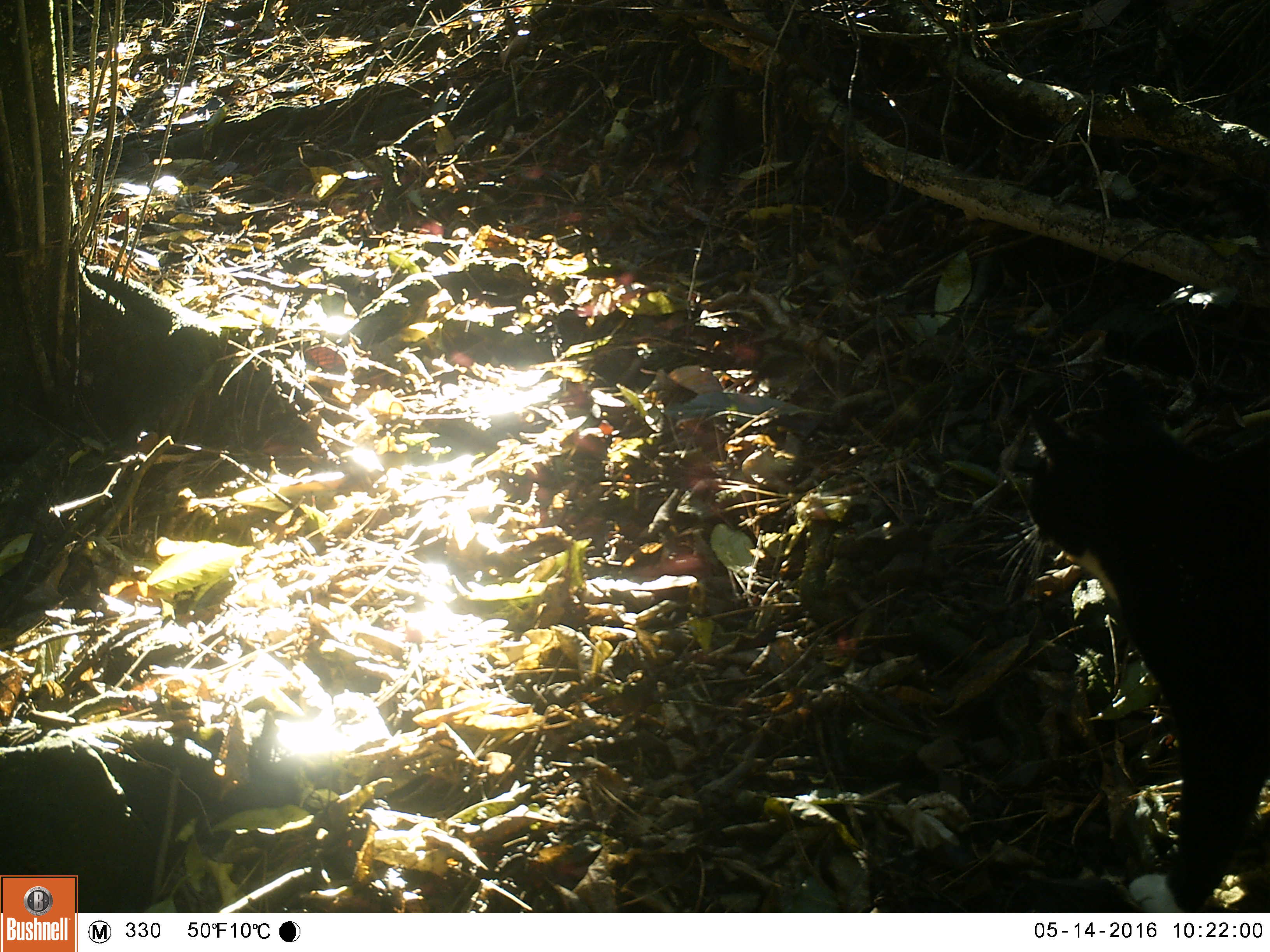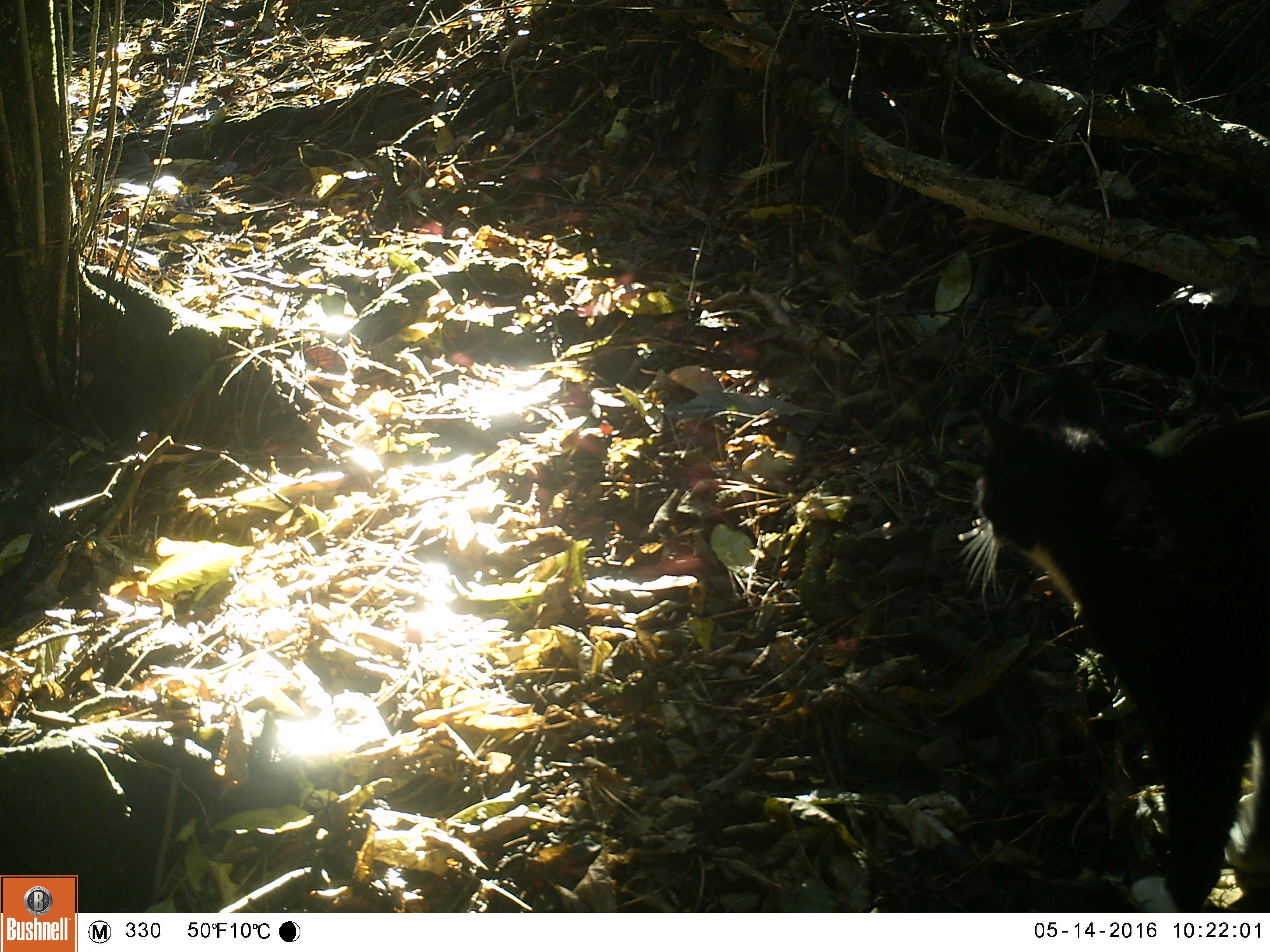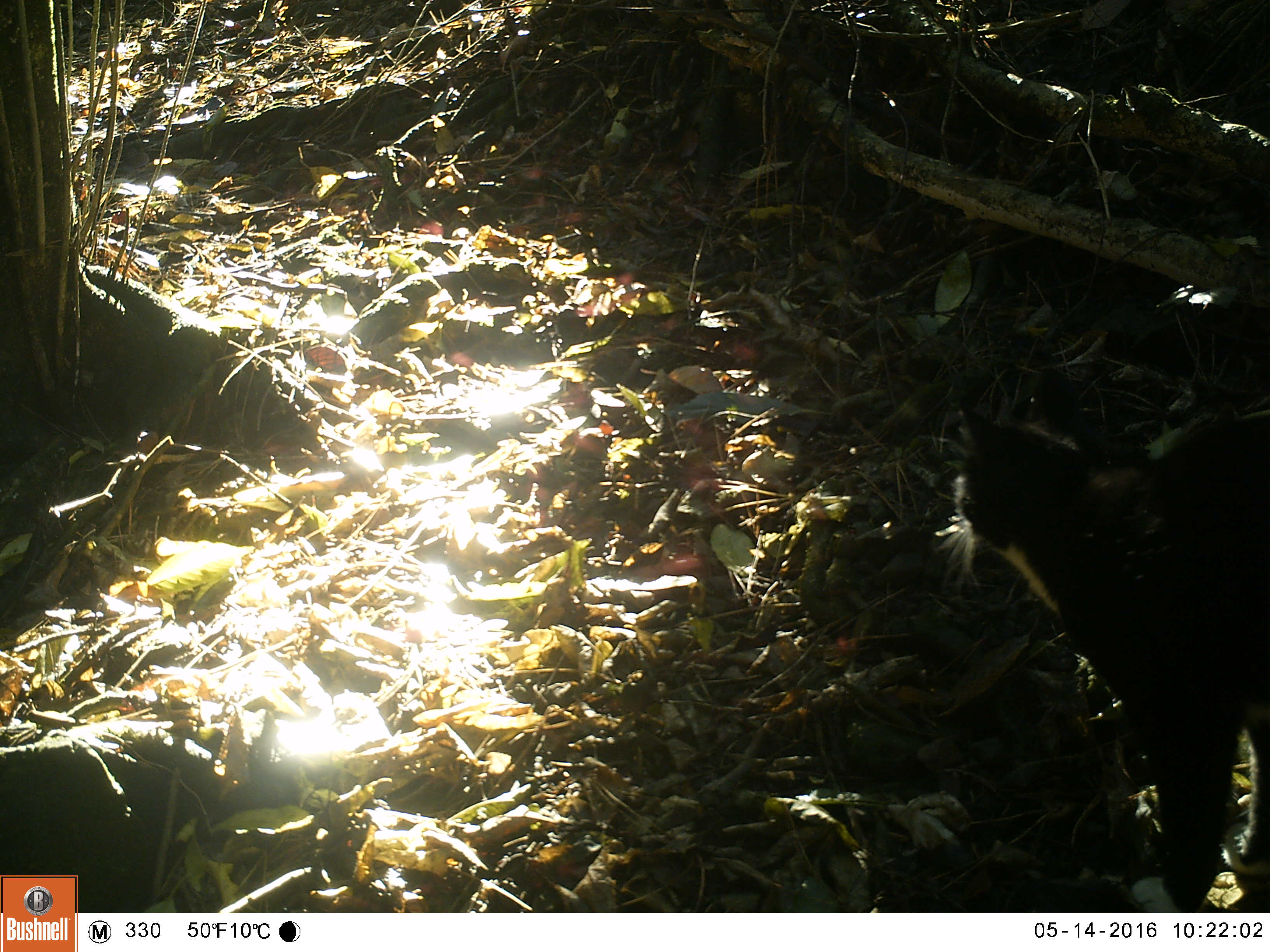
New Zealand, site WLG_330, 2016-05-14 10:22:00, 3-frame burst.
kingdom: Animalia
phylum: Chordata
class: Mammalia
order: Carnivora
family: Felidae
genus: Felis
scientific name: Felis catus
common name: domestic cat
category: cat